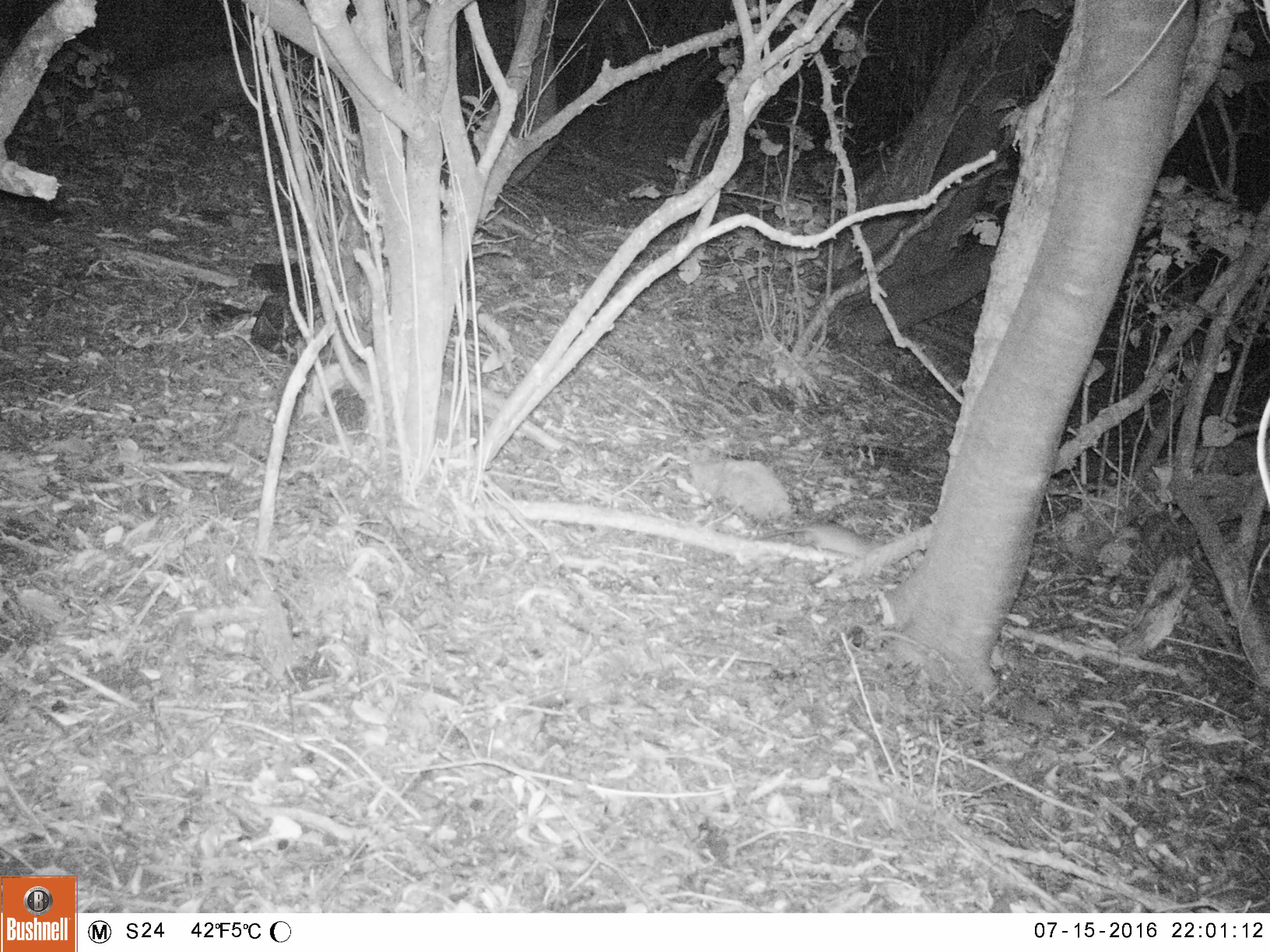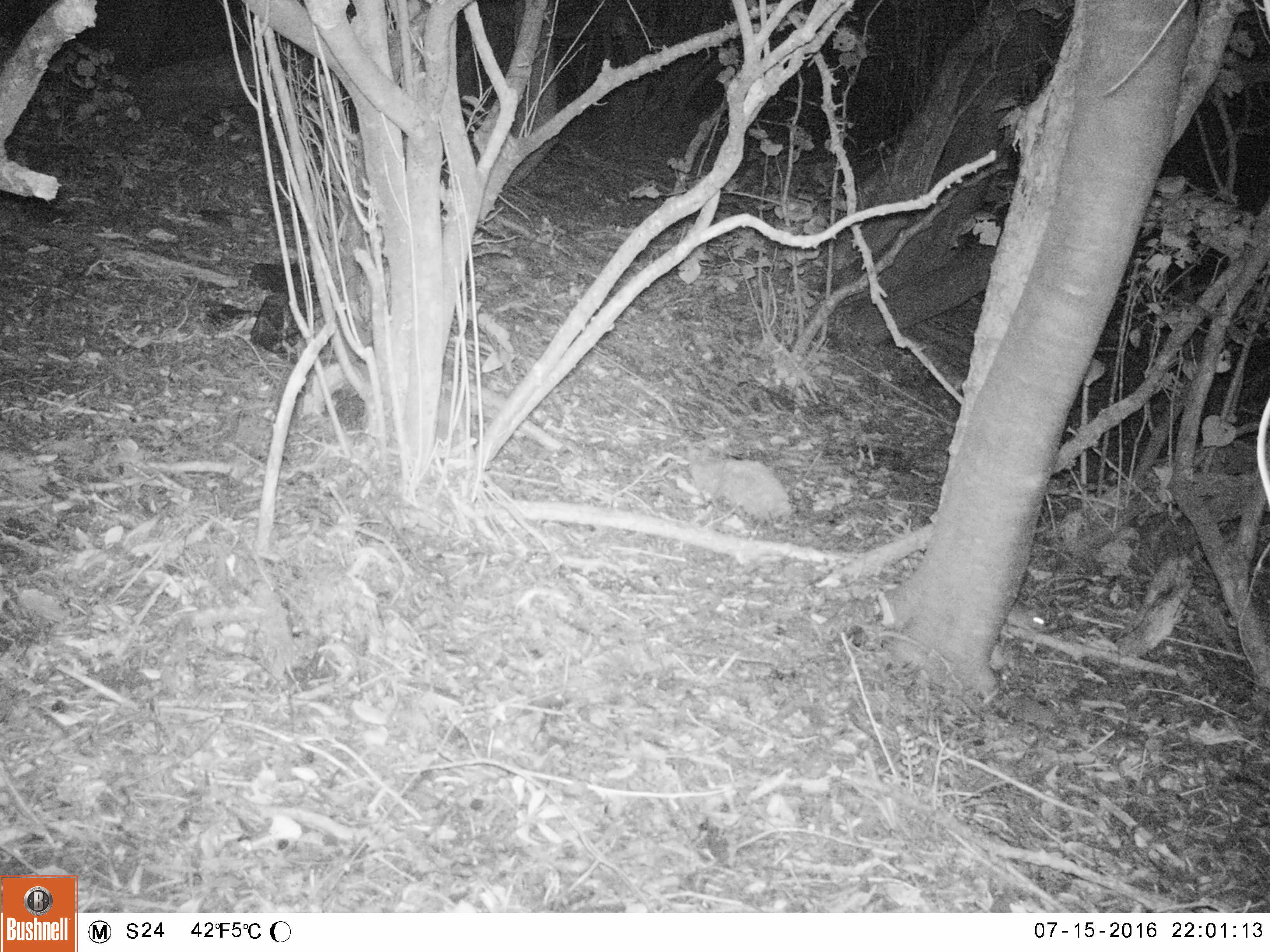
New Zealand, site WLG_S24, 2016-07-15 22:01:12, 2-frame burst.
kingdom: Animalia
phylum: Chordata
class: Mammalia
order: Rodentia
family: Muridae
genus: Rattus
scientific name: Rattus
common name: rat